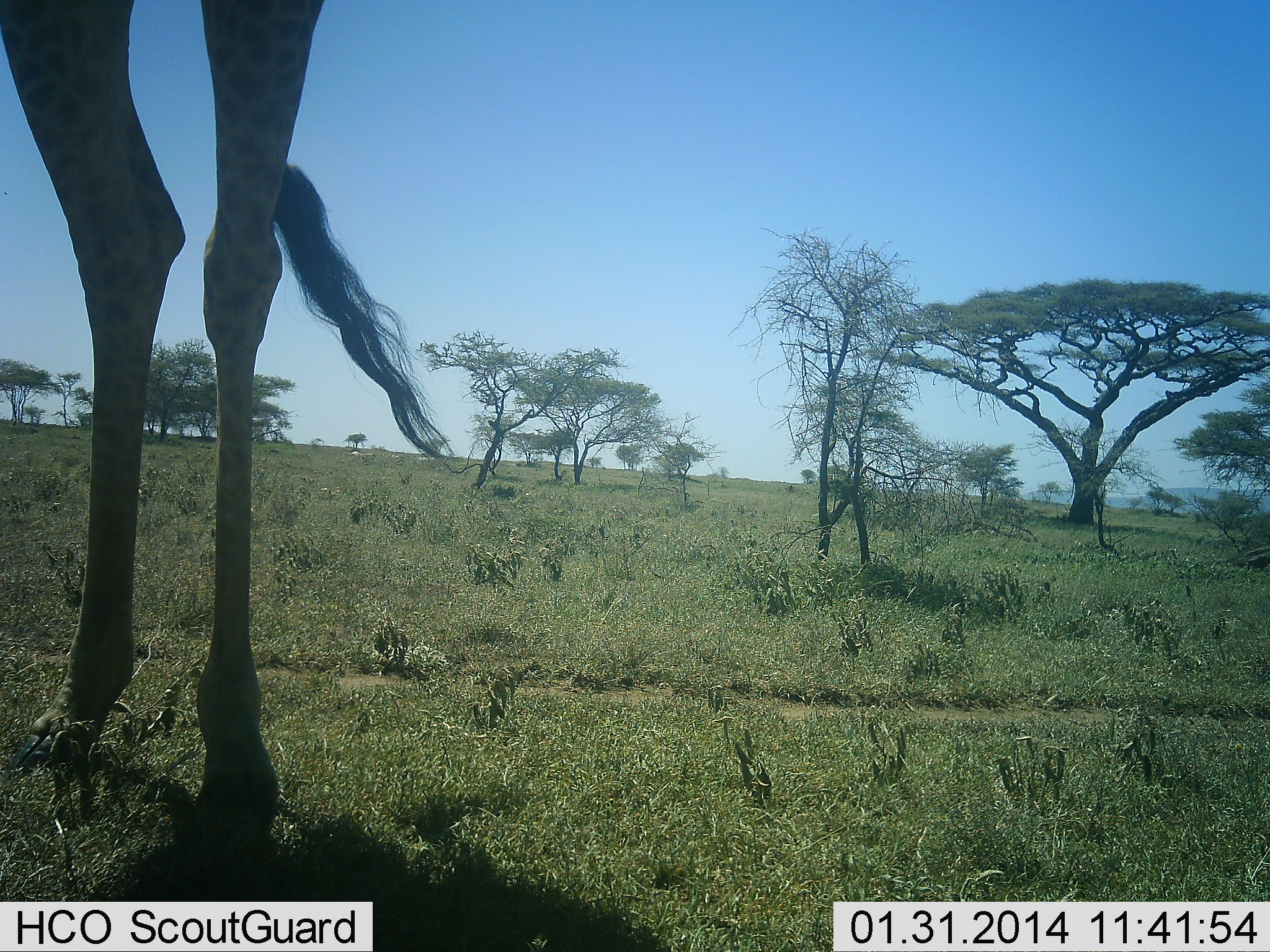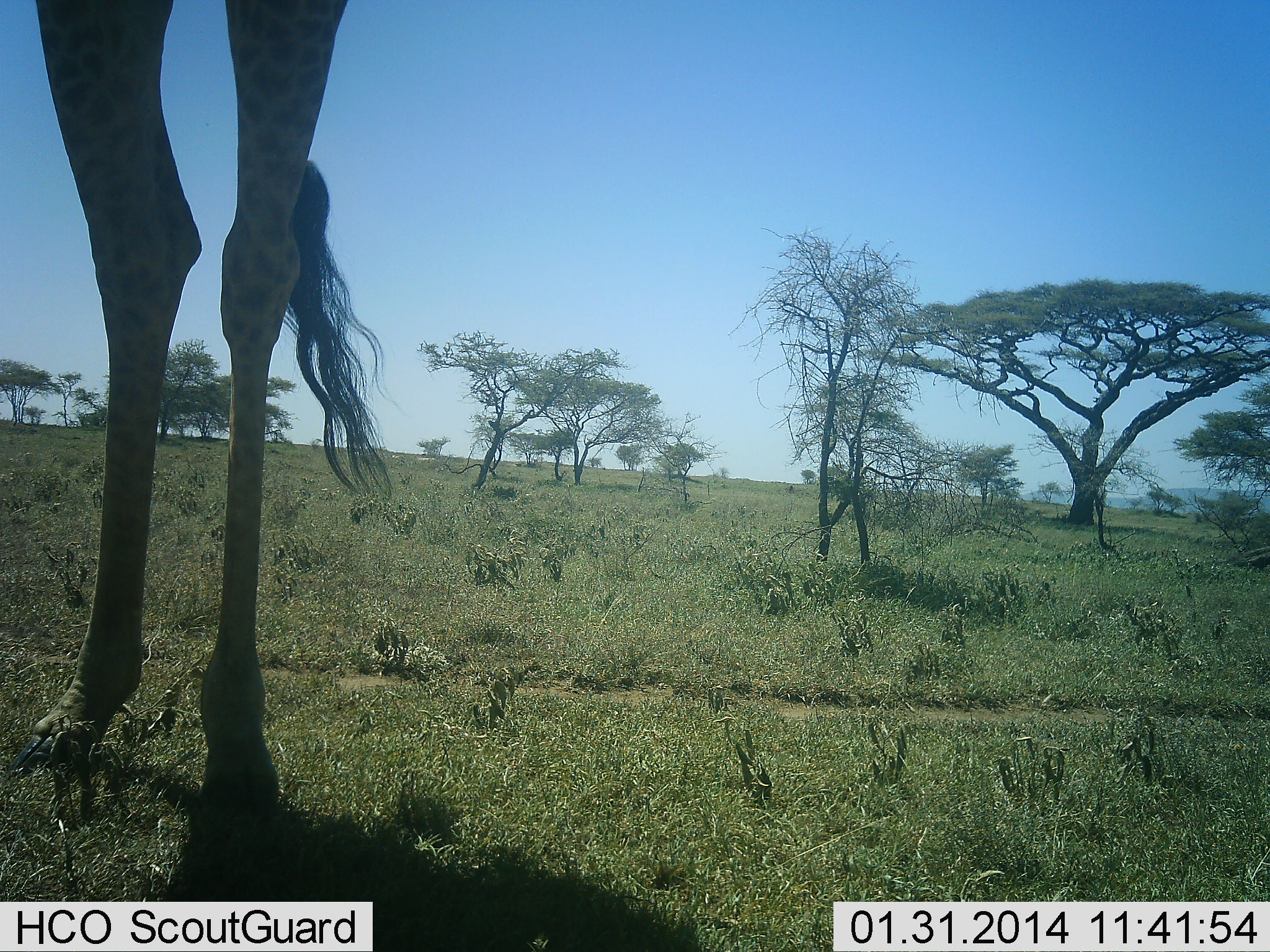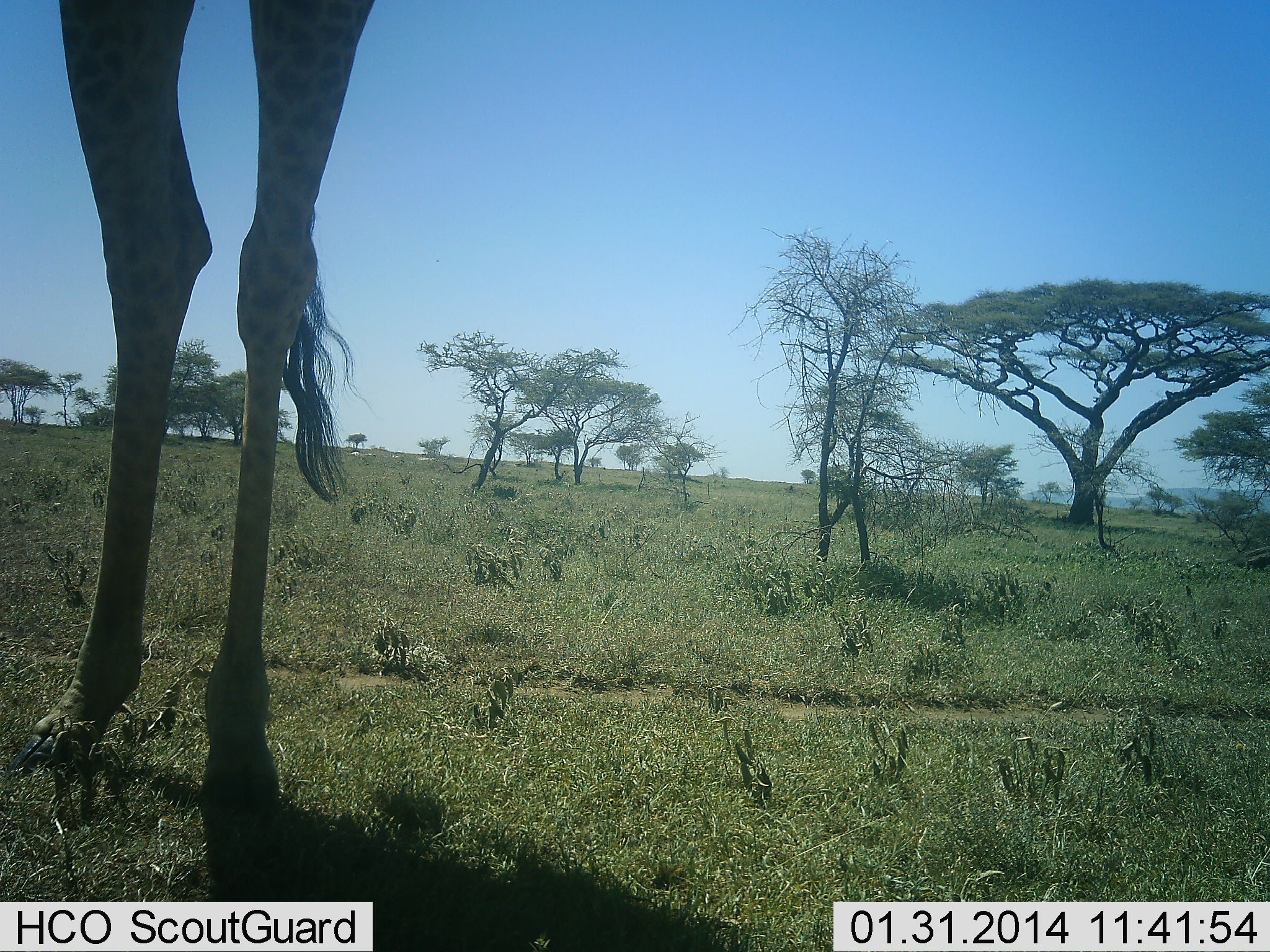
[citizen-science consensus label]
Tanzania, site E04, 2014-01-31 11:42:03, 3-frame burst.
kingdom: Animalia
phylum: Chordata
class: Mammalia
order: Artiodactyla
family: Giraffidae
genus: Giraffa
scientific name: Giraffa camelopardalis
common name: giraffe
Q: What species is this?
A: Giraffe (Giraffa camelopardalis).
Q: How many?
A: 1.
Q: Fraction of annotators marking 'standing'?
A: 100%.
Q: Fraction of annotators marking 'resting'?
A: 0%.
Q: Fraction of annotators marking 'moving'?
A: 0%.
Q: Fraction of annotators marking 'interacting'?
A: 0%.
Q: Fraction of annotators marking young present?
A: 0%.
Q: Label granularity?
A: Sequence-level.